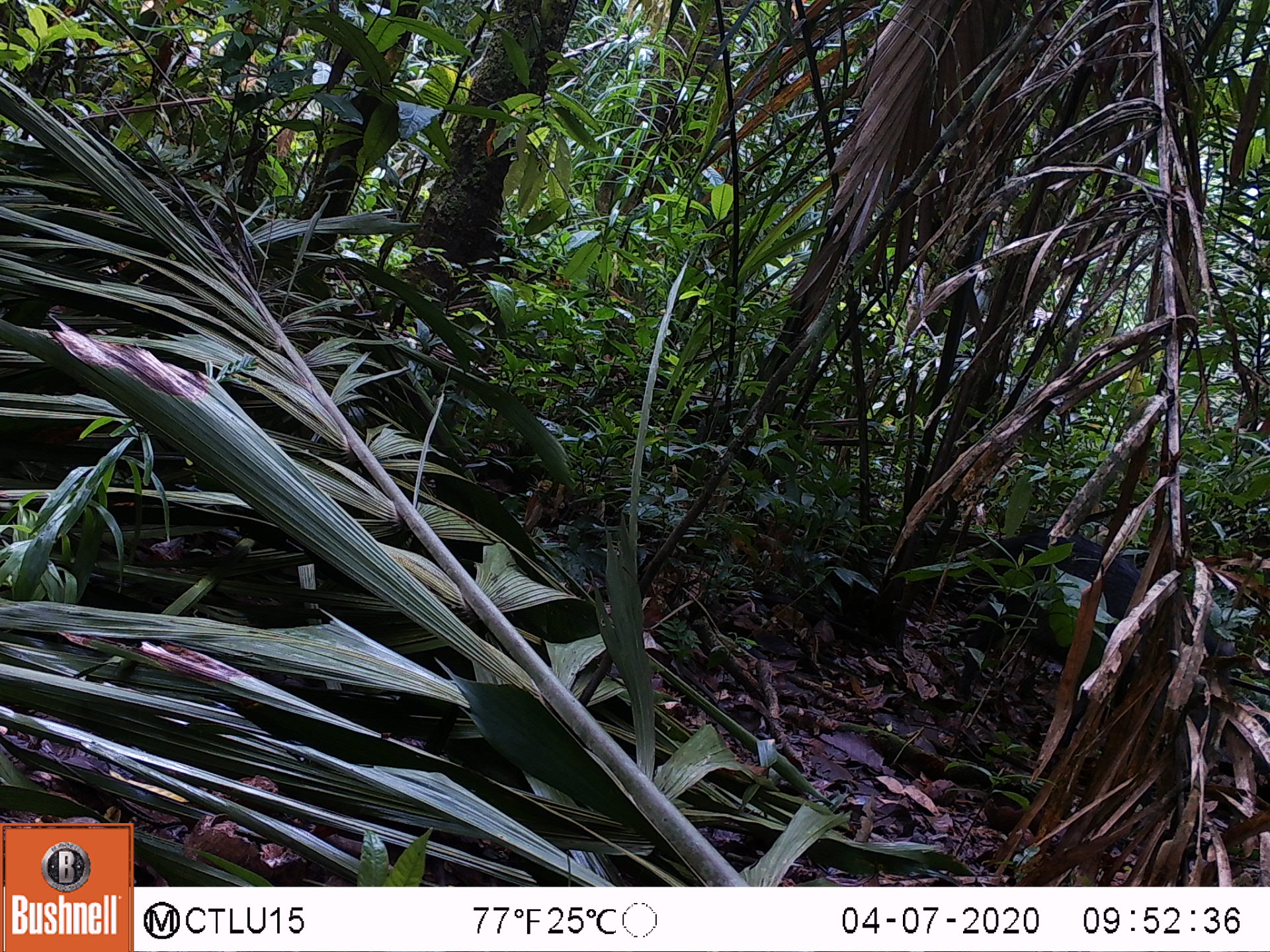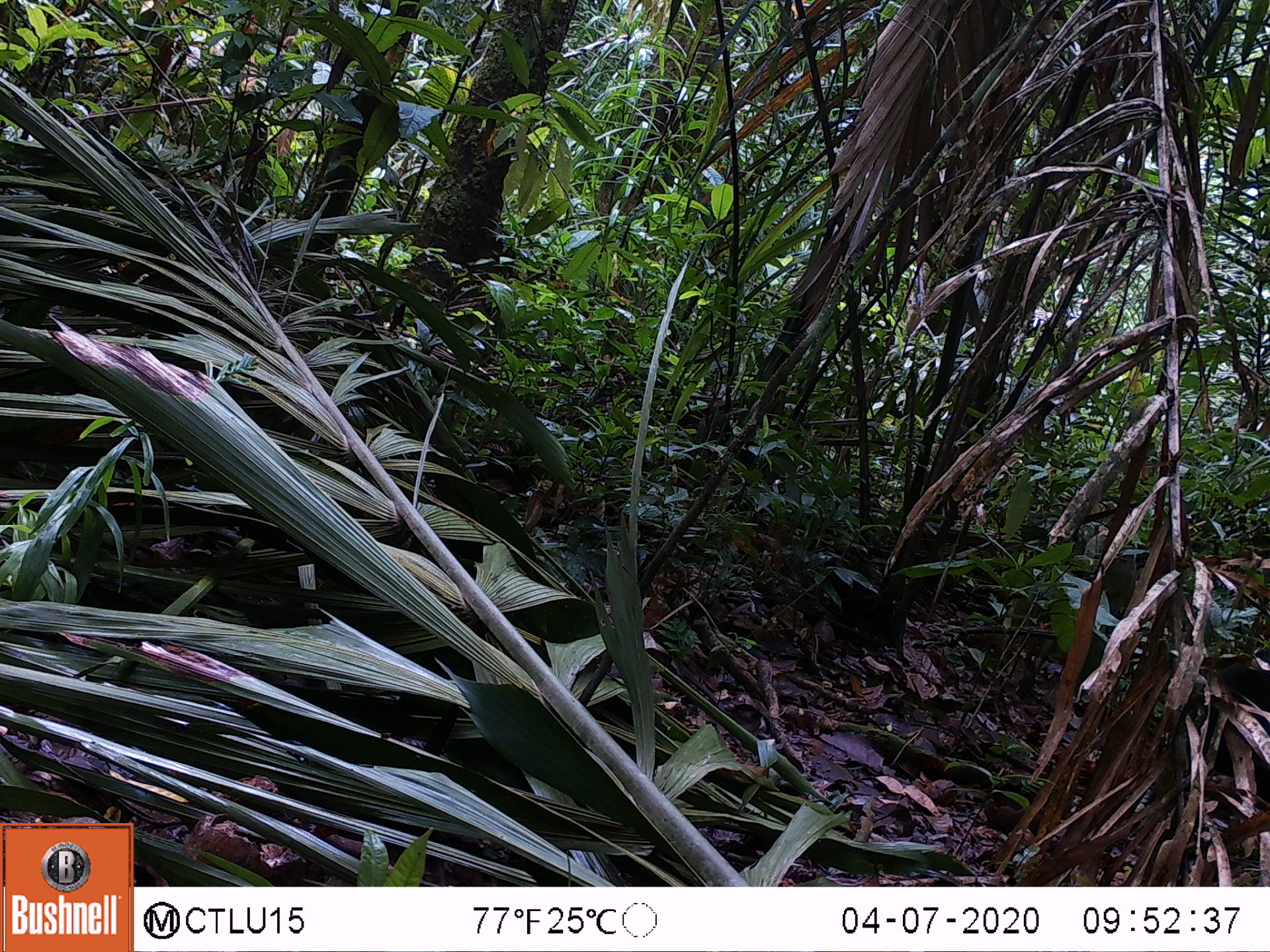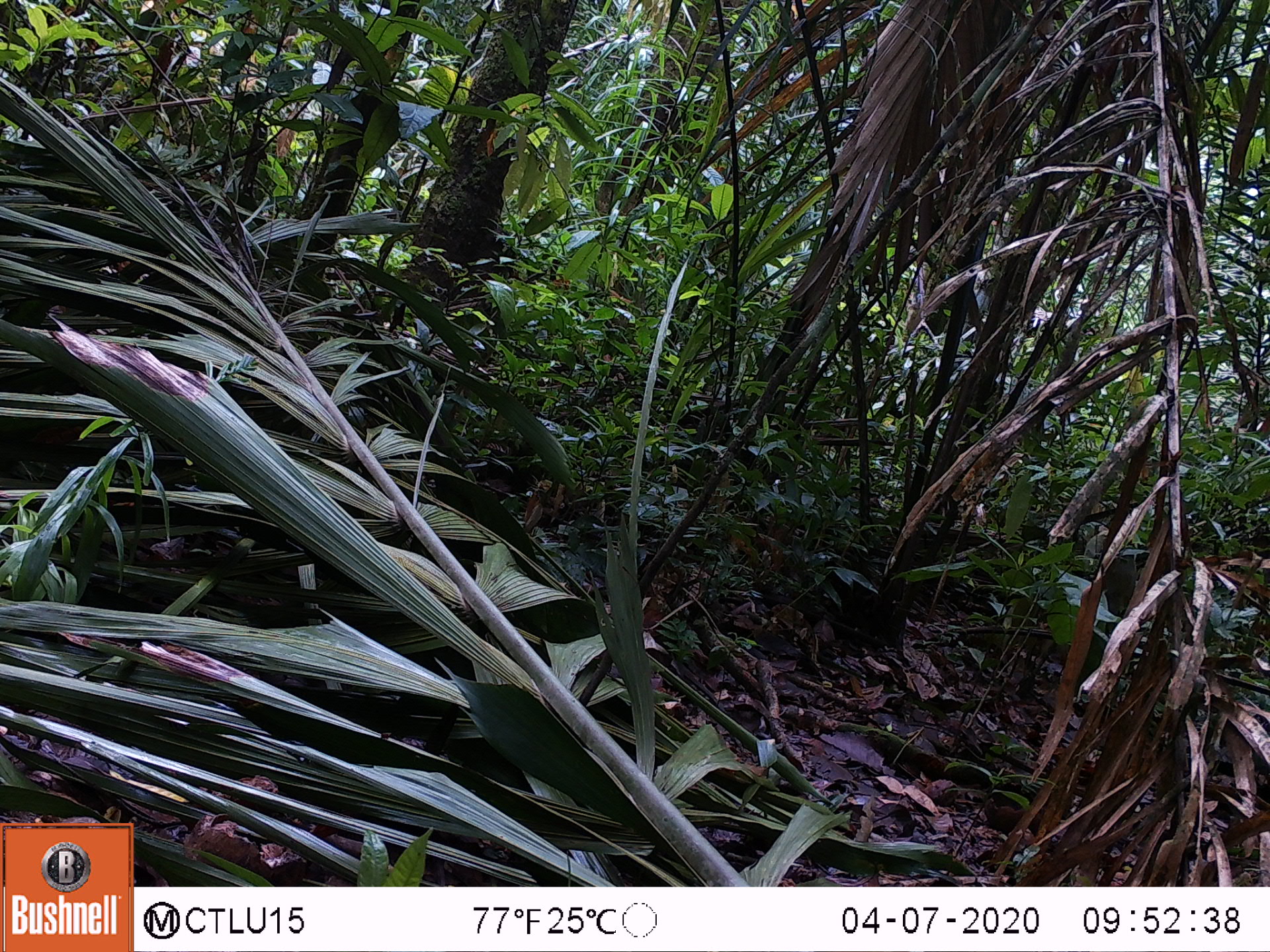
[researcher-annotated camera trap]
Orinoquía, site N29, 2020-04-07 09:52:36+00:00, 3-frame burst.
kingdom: Animalia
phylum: Chordata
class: Mammalia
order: Artiodactyla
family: Tayassuidae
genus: Pecari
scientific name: Pecari tajacu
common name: collared peccary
Collared peccary (Pecari tajacu).